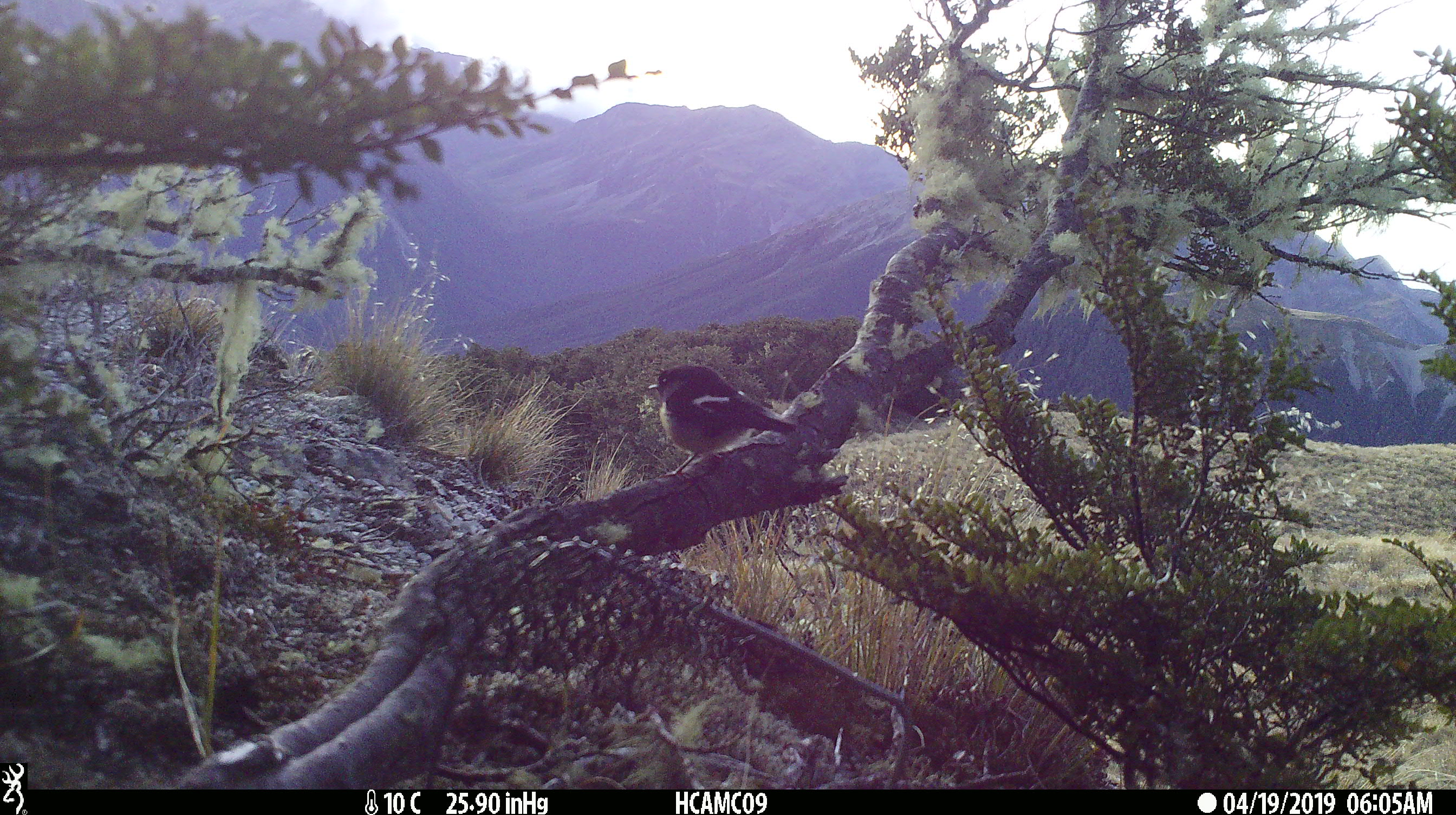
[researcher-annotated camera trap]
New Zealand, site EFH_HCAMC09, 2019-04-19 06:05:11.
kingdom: Animalia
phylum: Chordata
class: Aves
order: Passeriformes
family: Petroicidae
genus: Petroica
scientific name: Petroica macrocephala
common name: tomtit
Tomtit (Petroica macrocephala).